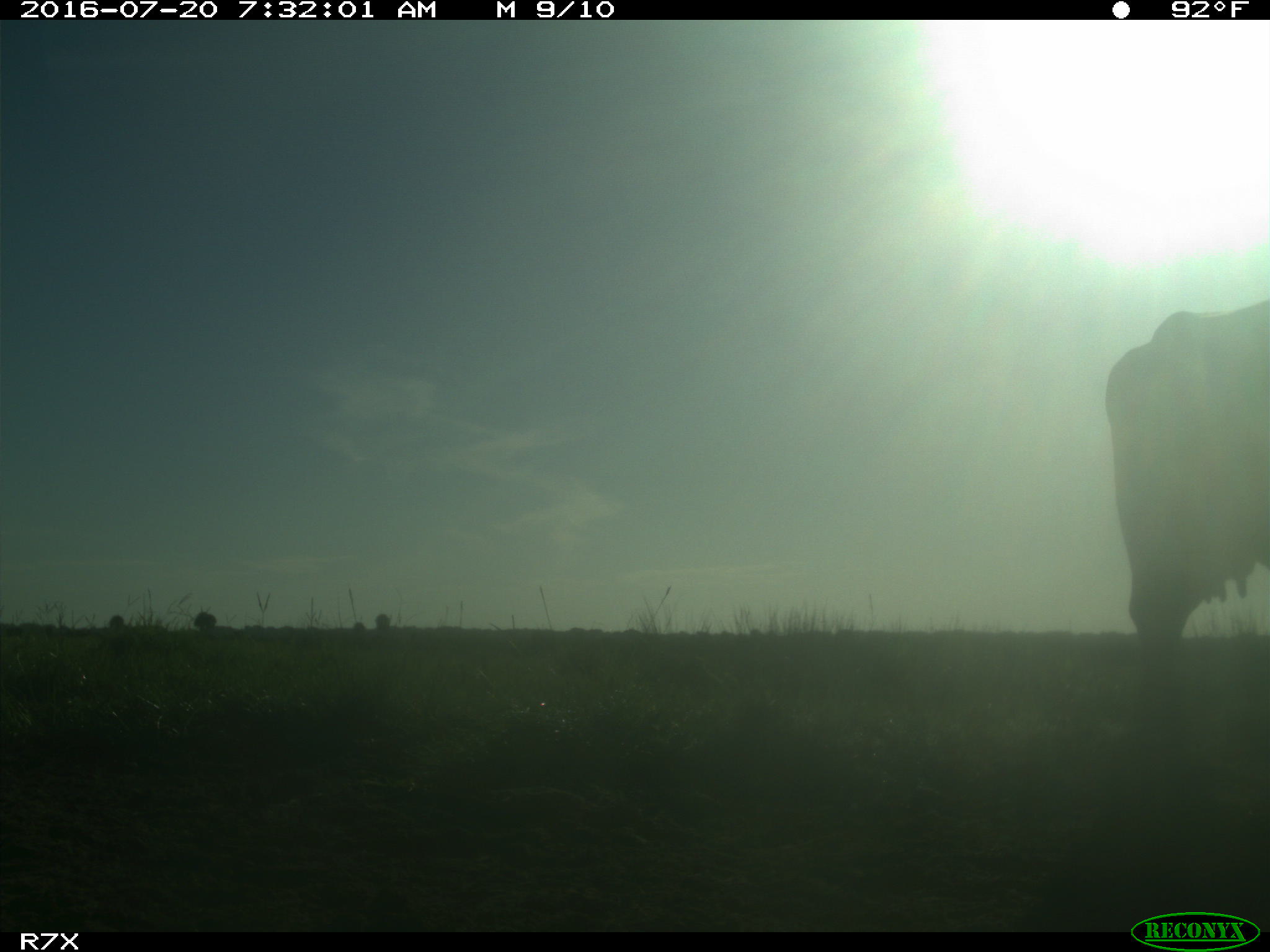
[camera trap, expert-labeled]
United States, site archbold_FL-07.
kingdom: Animalia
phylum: Chordata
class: Mammalia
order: Artiodactyla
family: Bovidae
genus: Bos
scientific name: Bos taurus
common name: domestic cow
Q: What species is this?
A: Bos taurus (domestic cow).